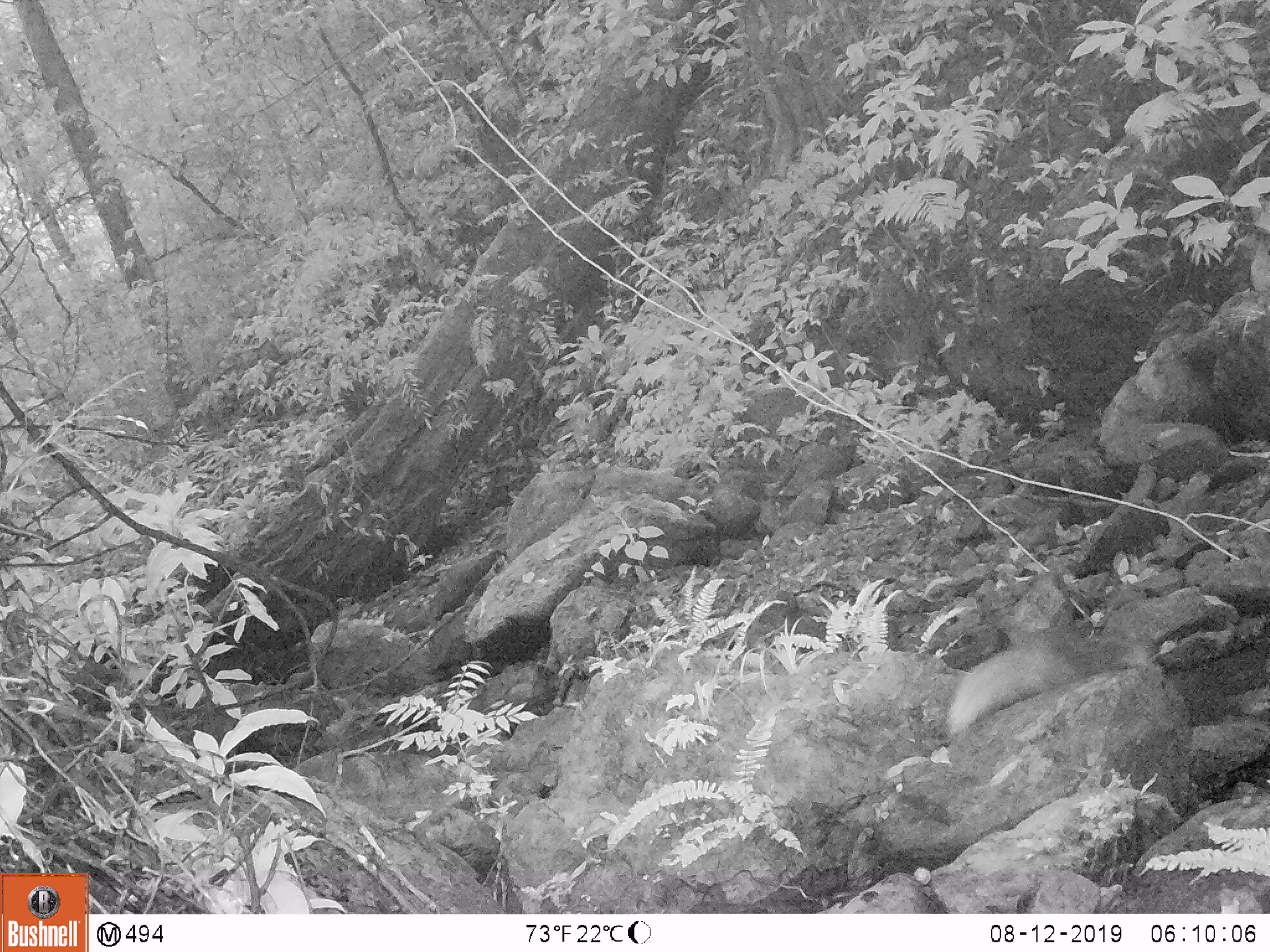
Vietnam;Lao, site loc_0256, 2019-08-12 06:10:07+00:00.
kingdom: Animalia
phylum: Chordata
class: Mammalia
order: Carnivora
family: Herpestidae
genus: Urva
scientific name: Urva urva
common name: crab-eating mongoose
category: crab eating mongoose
Crab eating mongoose (crab-eating mongoose) (Urva urva). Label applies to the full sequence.